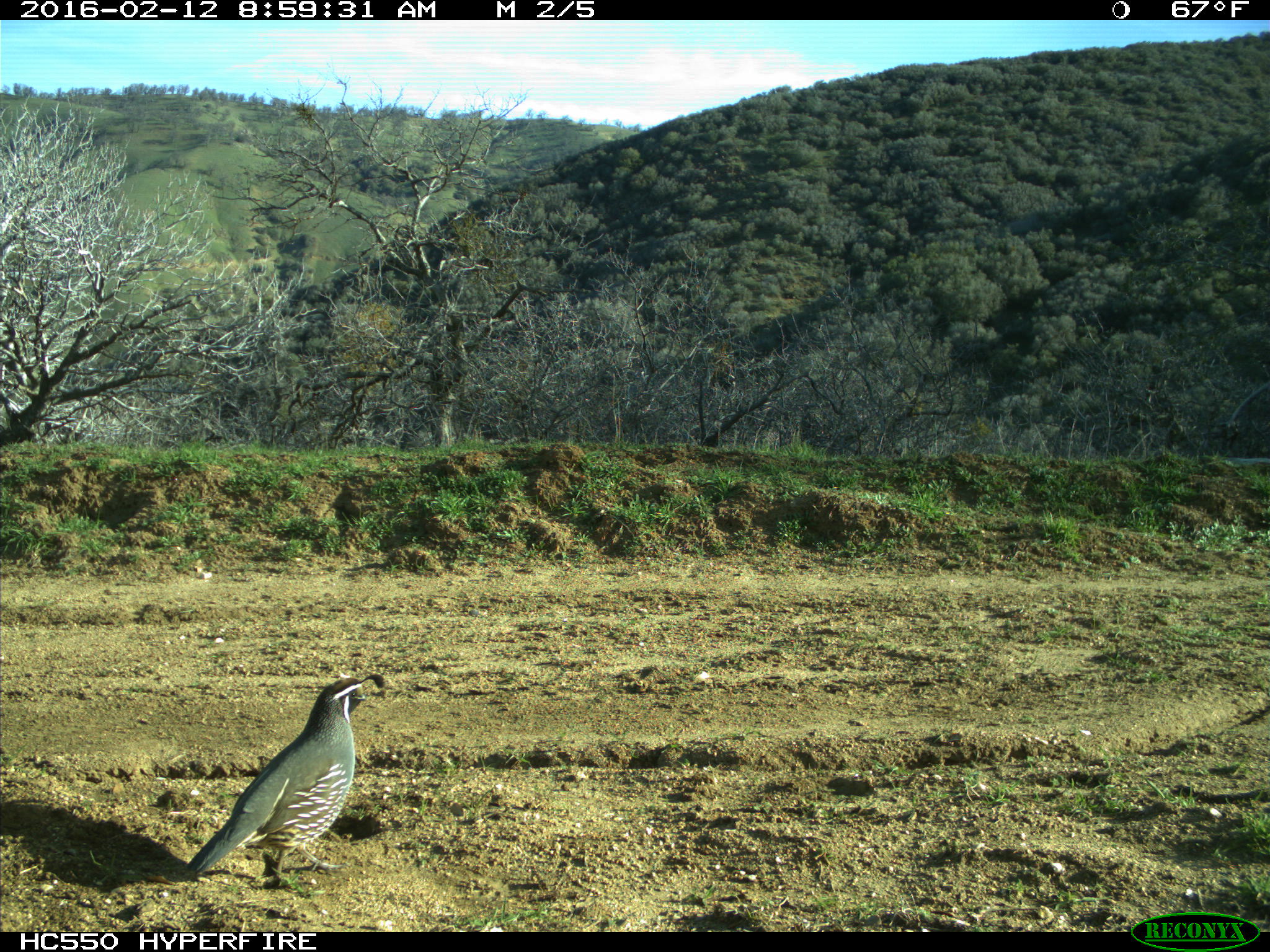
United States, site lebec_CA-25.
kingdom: Animalia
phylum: Chordata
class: Aves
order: Galliformes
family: Odontophoridae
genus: Callipepla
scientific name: Callipepla californica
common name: california quail